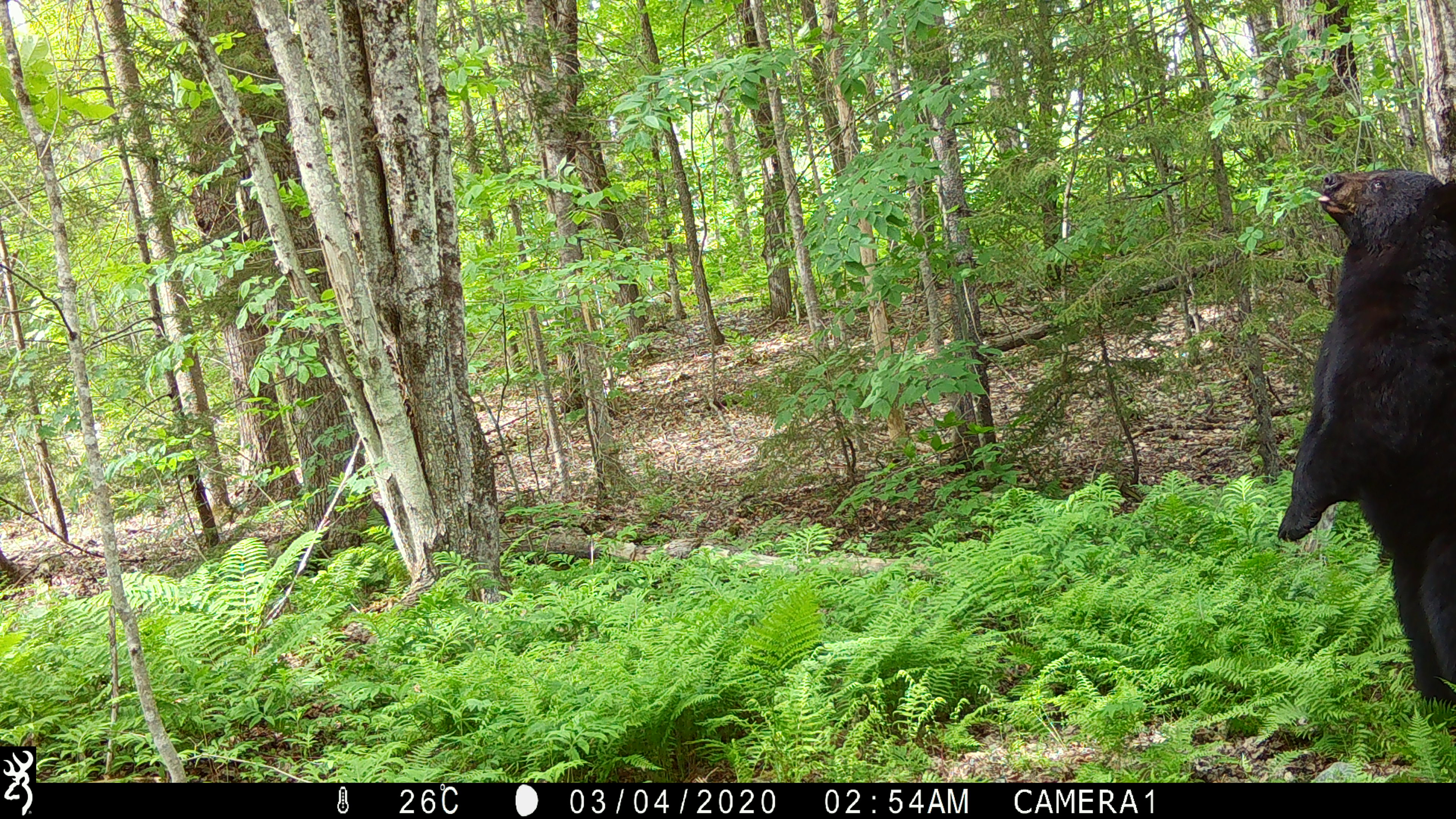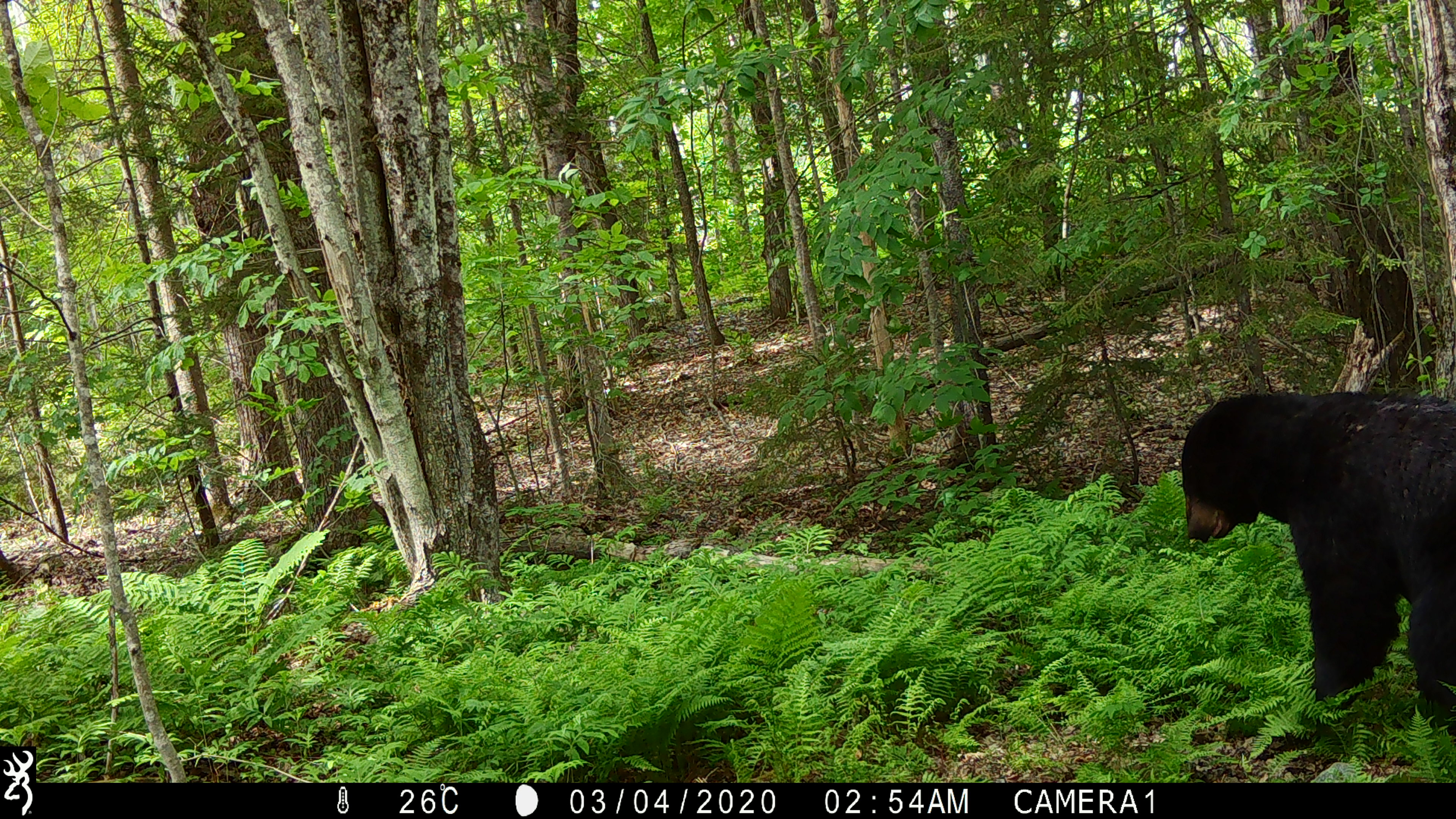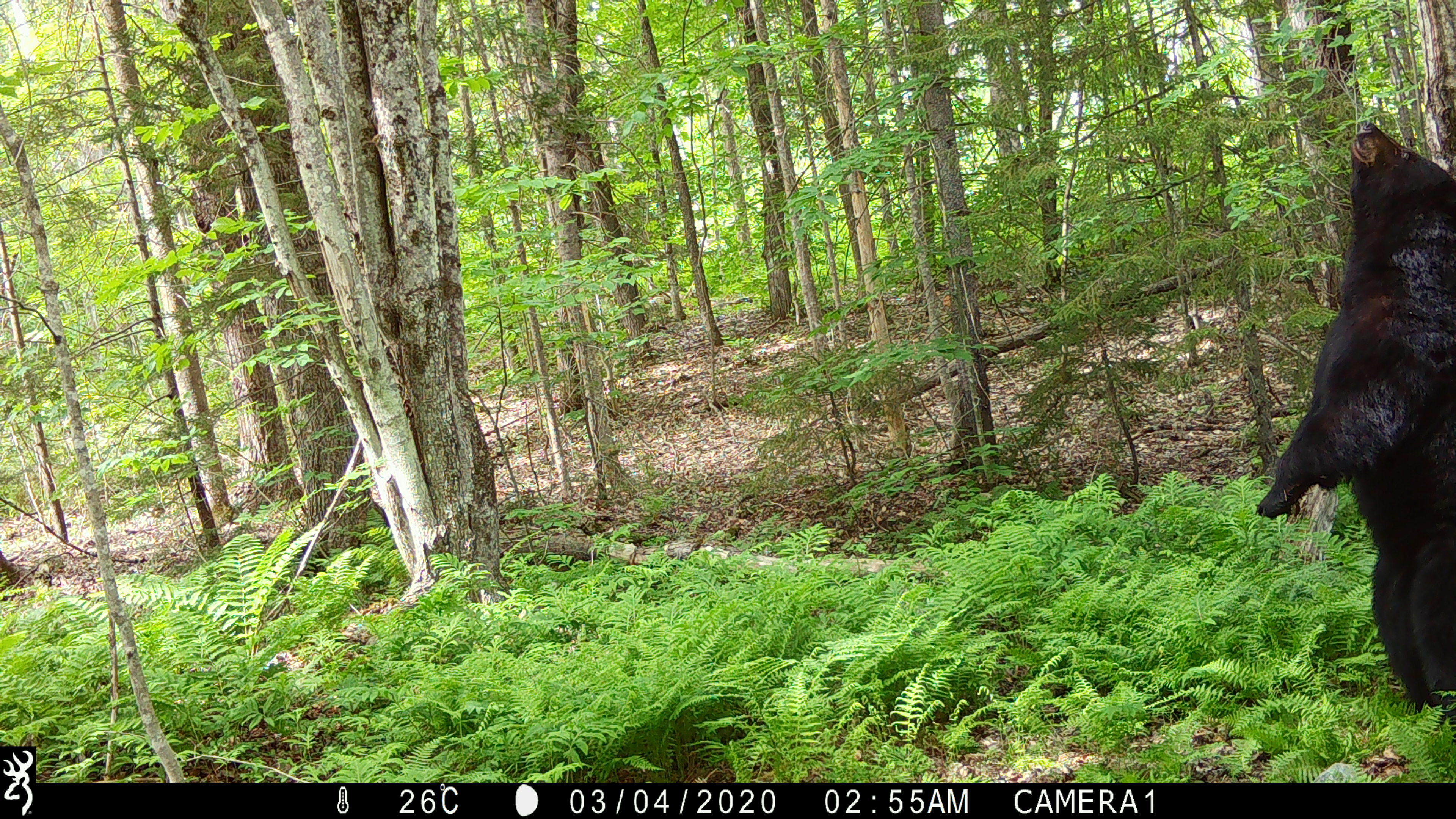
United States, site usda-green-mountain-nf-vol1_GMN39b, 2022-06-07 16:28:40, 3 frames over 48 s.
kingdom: Animalia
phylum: Chordata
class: Mammalia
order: Carnivora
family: Ursidae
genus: Ursus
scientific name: Ursus americanus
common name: black bear